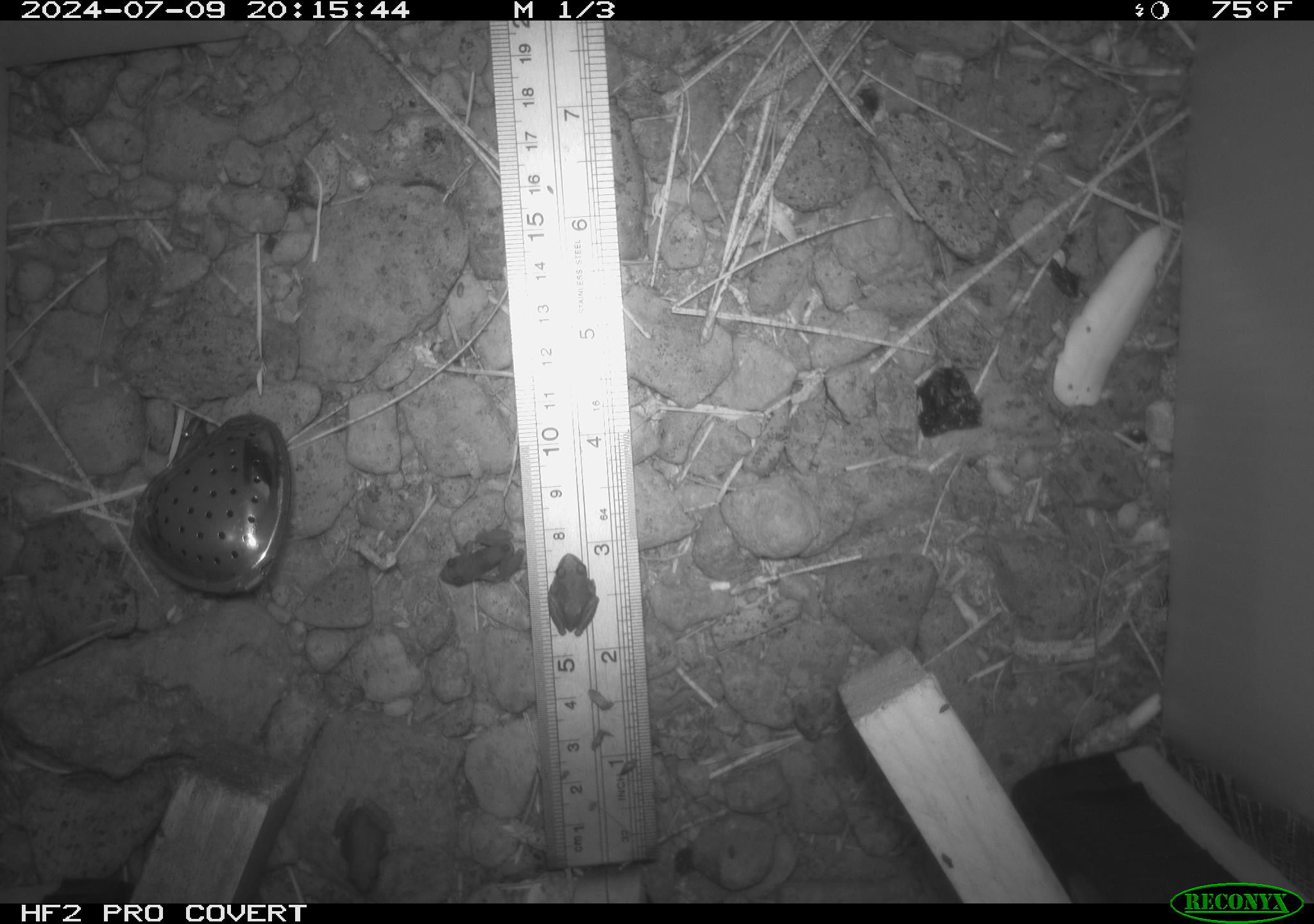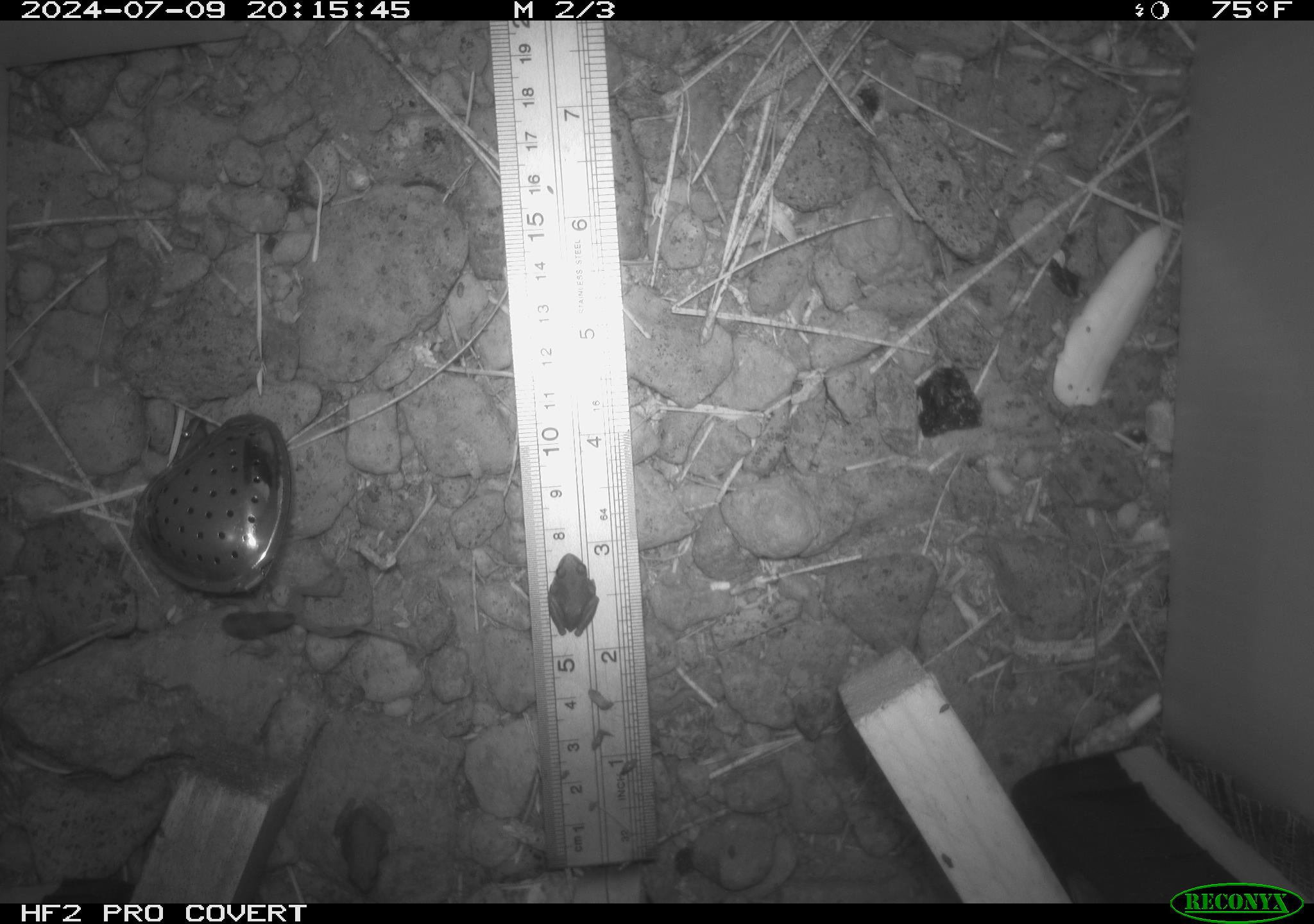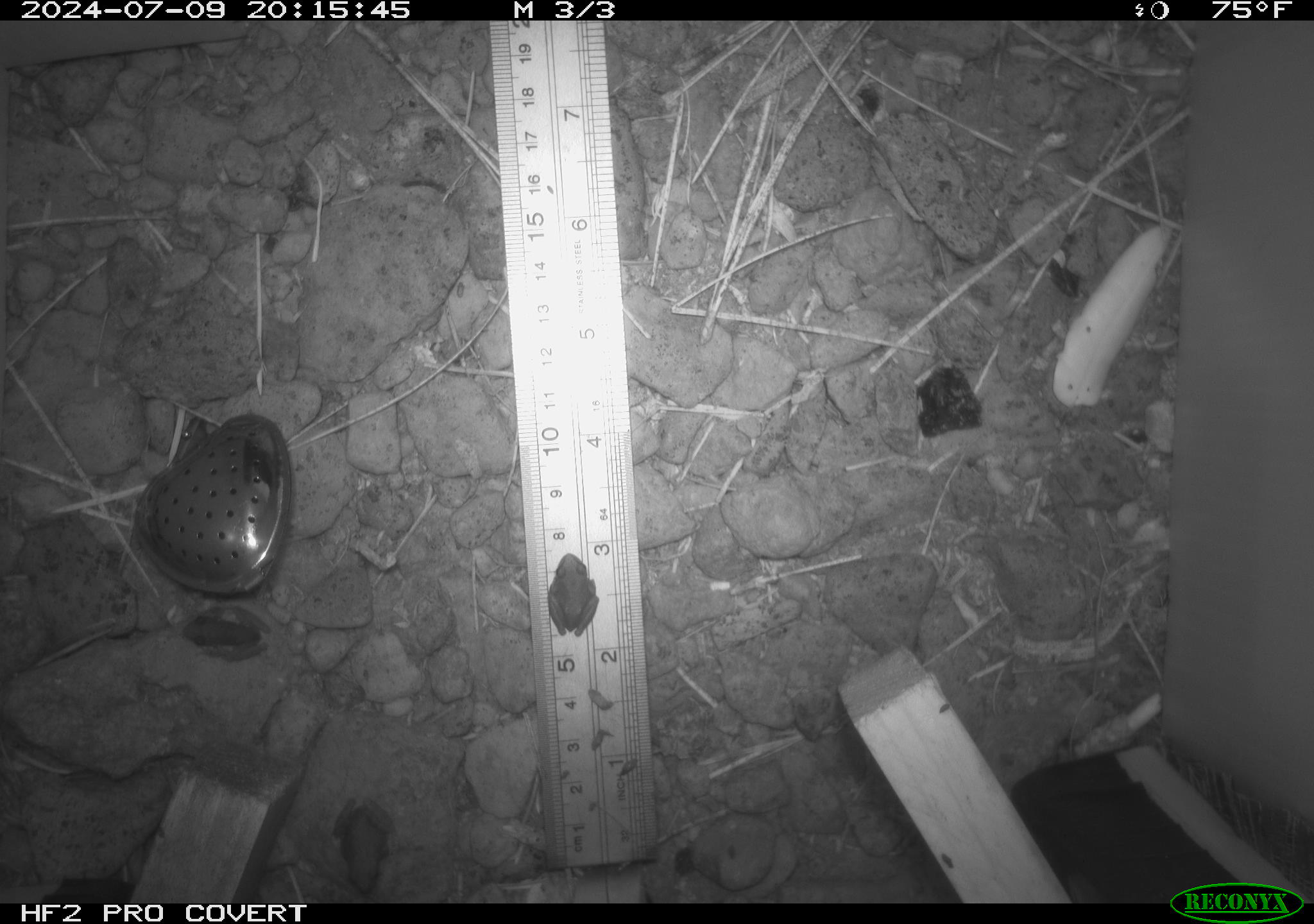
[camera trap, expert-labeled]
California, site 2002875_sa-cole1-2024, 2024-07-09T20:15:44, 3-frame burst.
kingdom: Animalia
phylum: Chordata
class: Amphibia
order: Anura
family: Hylidae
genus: Pseudacris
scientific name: Pseudacris regilla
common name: sierran treefrog